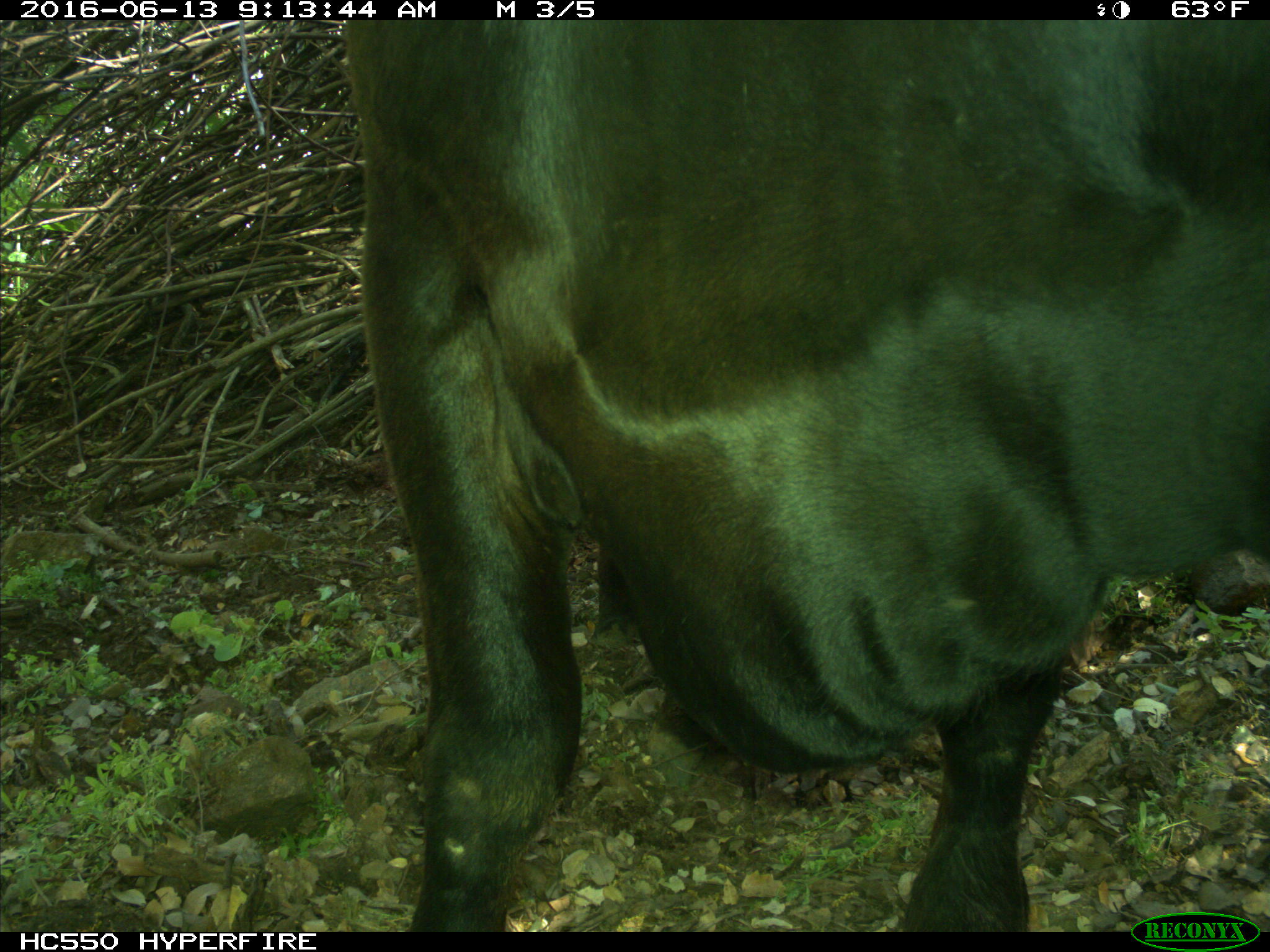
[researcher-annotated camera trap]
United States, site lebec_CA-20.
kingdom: Animalia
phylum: Chordata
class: Mammalia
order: Artiodactyla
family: Bovidae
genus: Bos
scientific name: Bos taurus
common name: domestic cow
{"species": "Bos taurus (domestic cow)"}